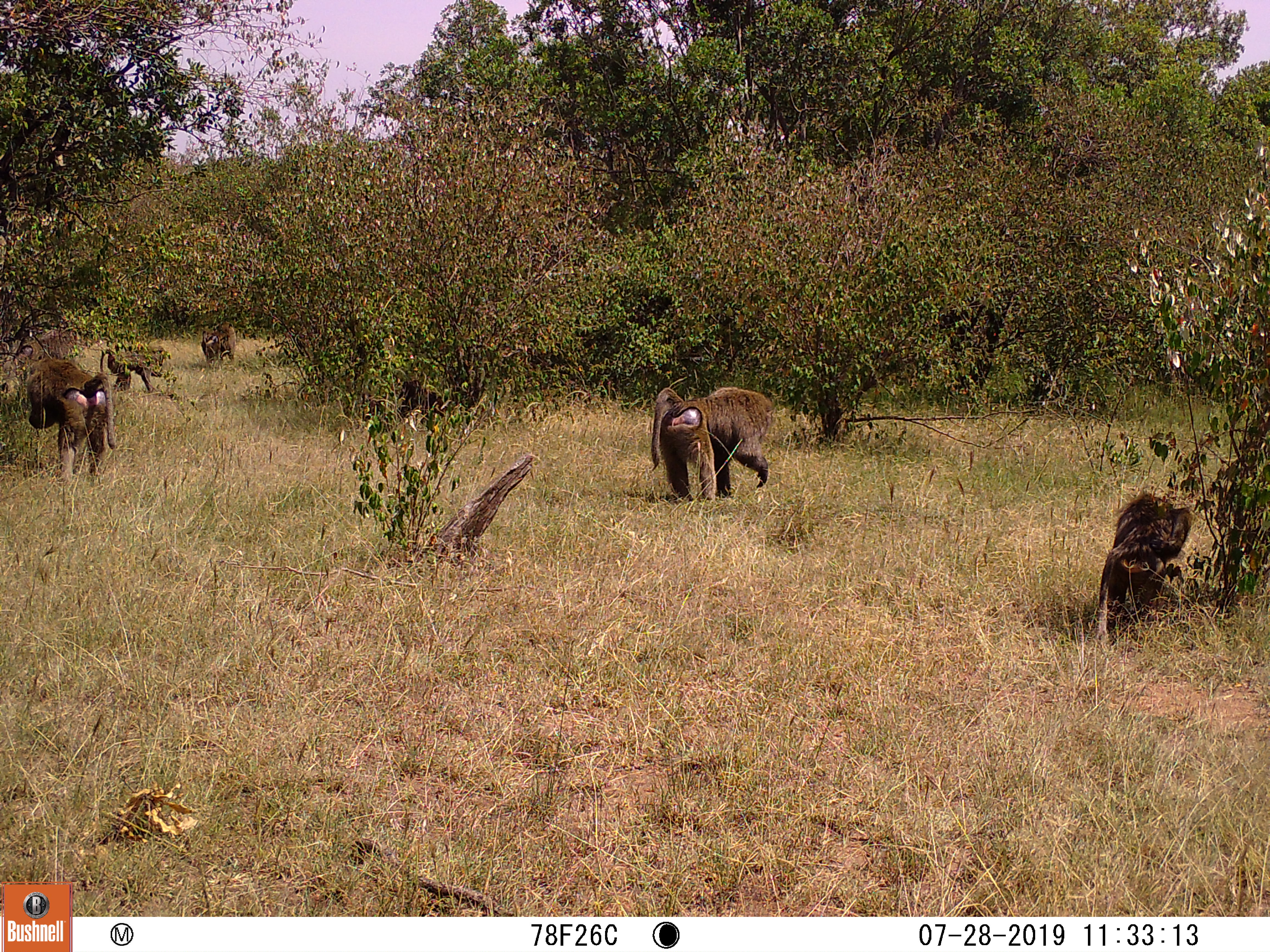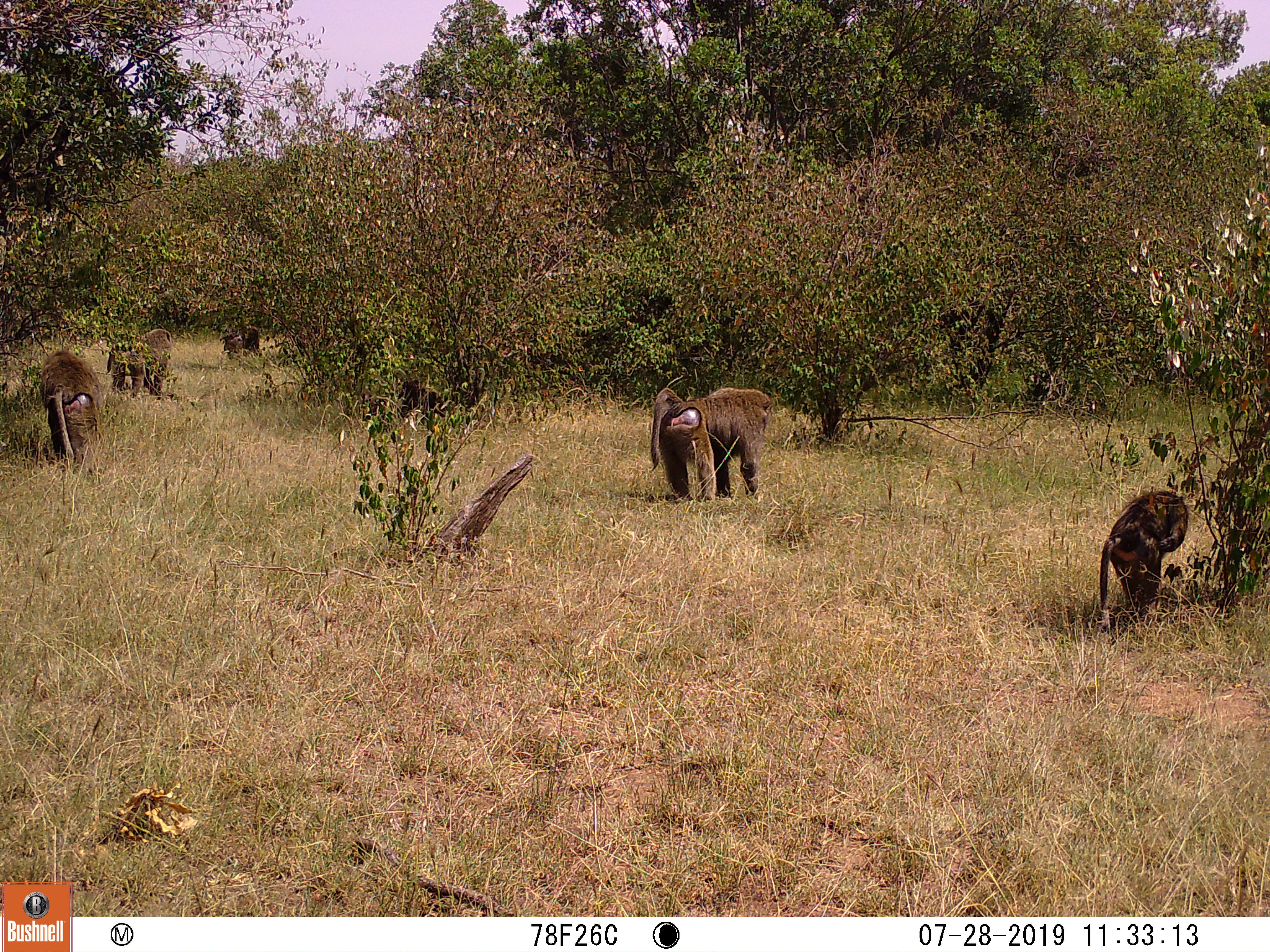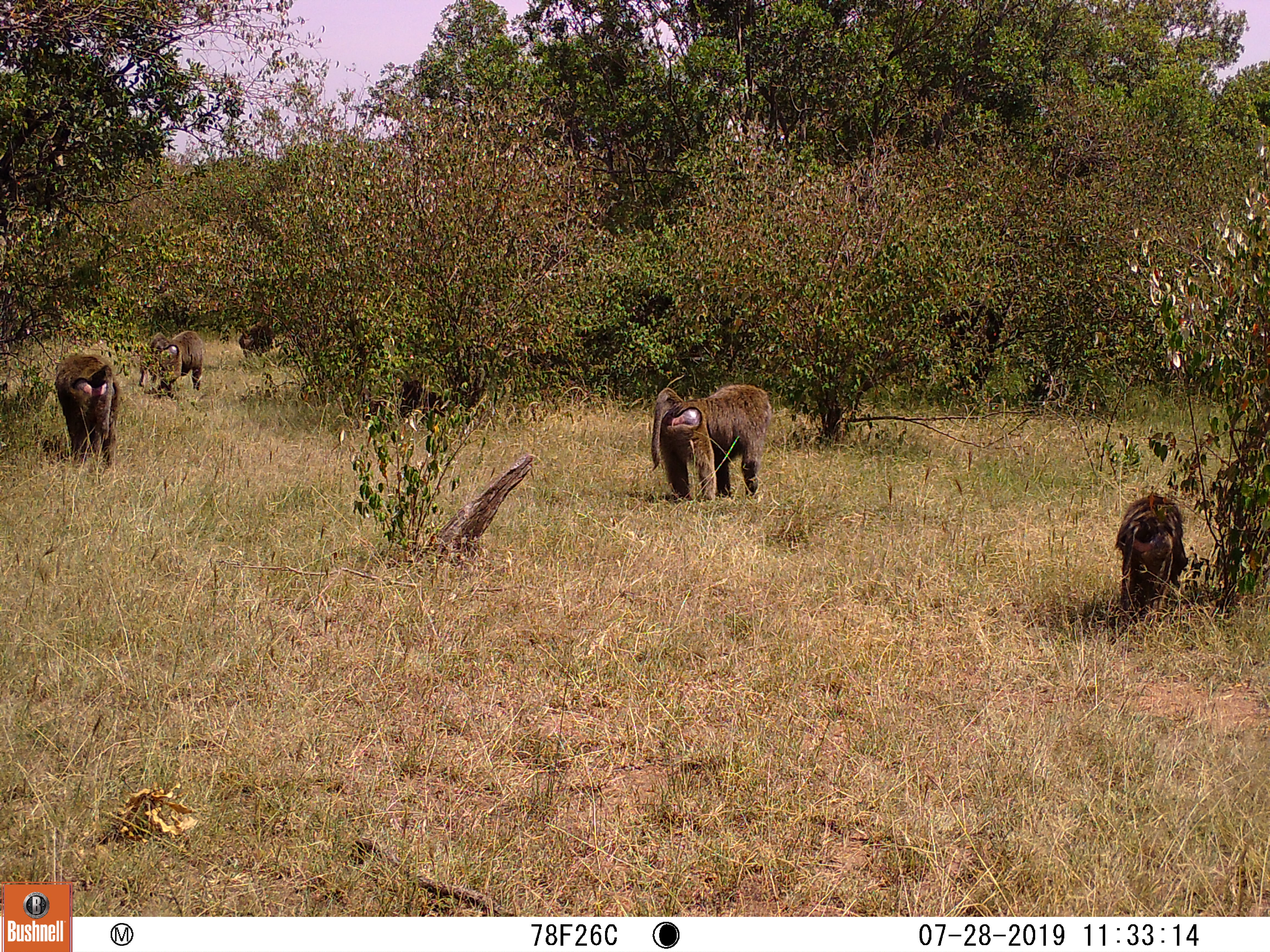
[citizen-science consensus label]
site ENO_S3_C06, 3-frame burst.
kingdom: Animalia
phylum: Chordata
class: Mammalia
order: Primates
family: Cercopithecidae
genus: Papio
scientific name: Papio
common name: baboon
Baboon (Papio), count 5. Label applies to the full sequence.